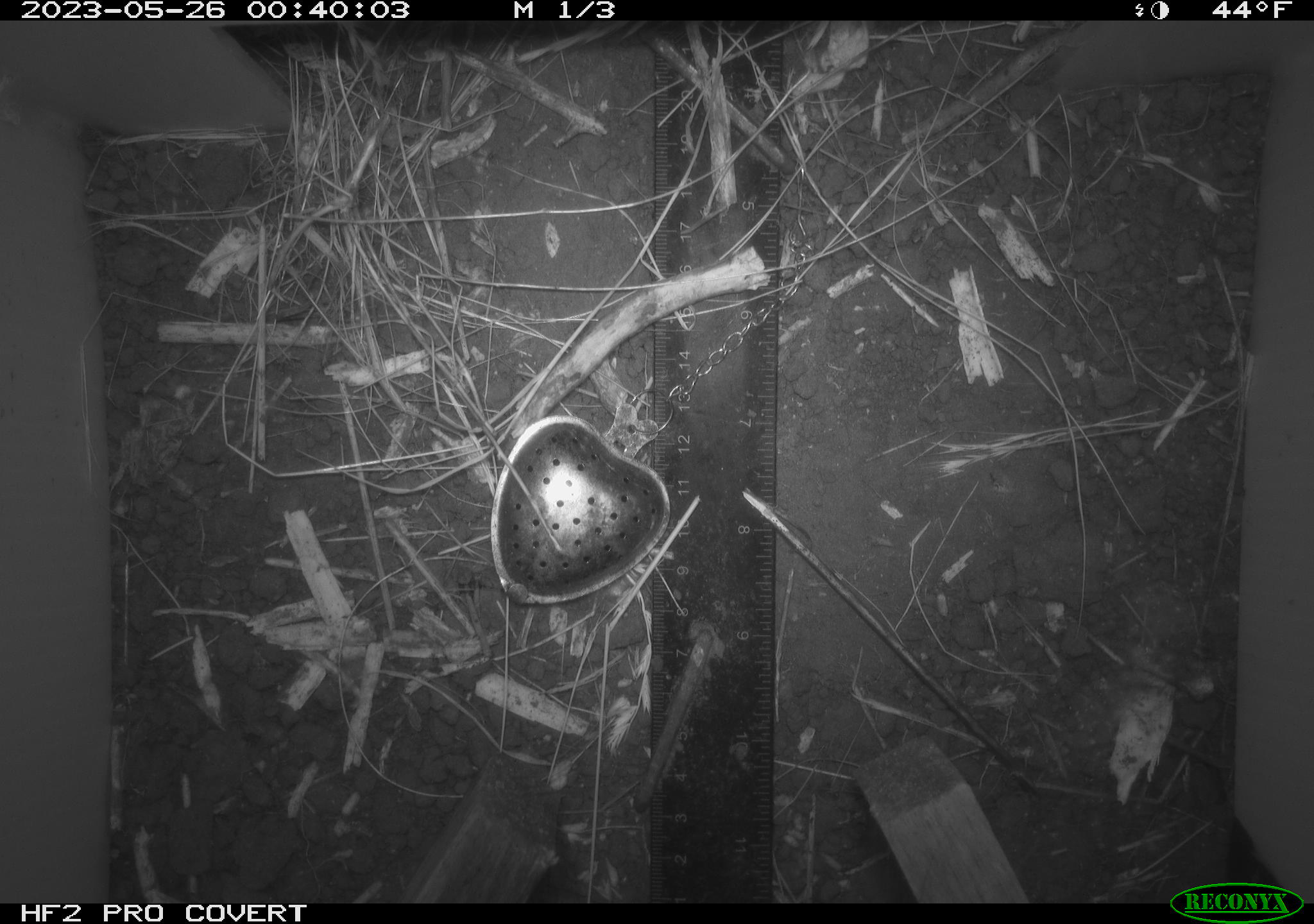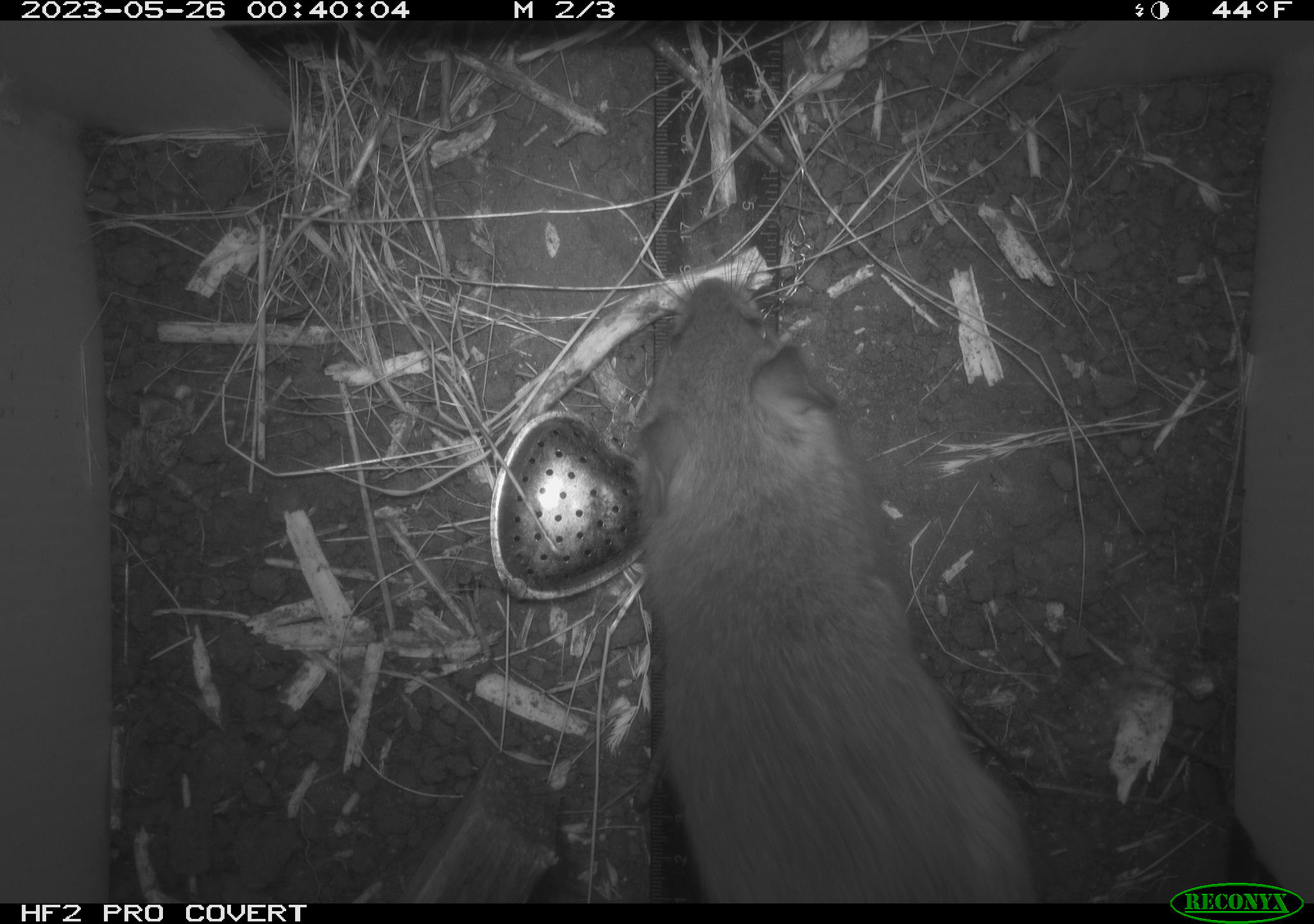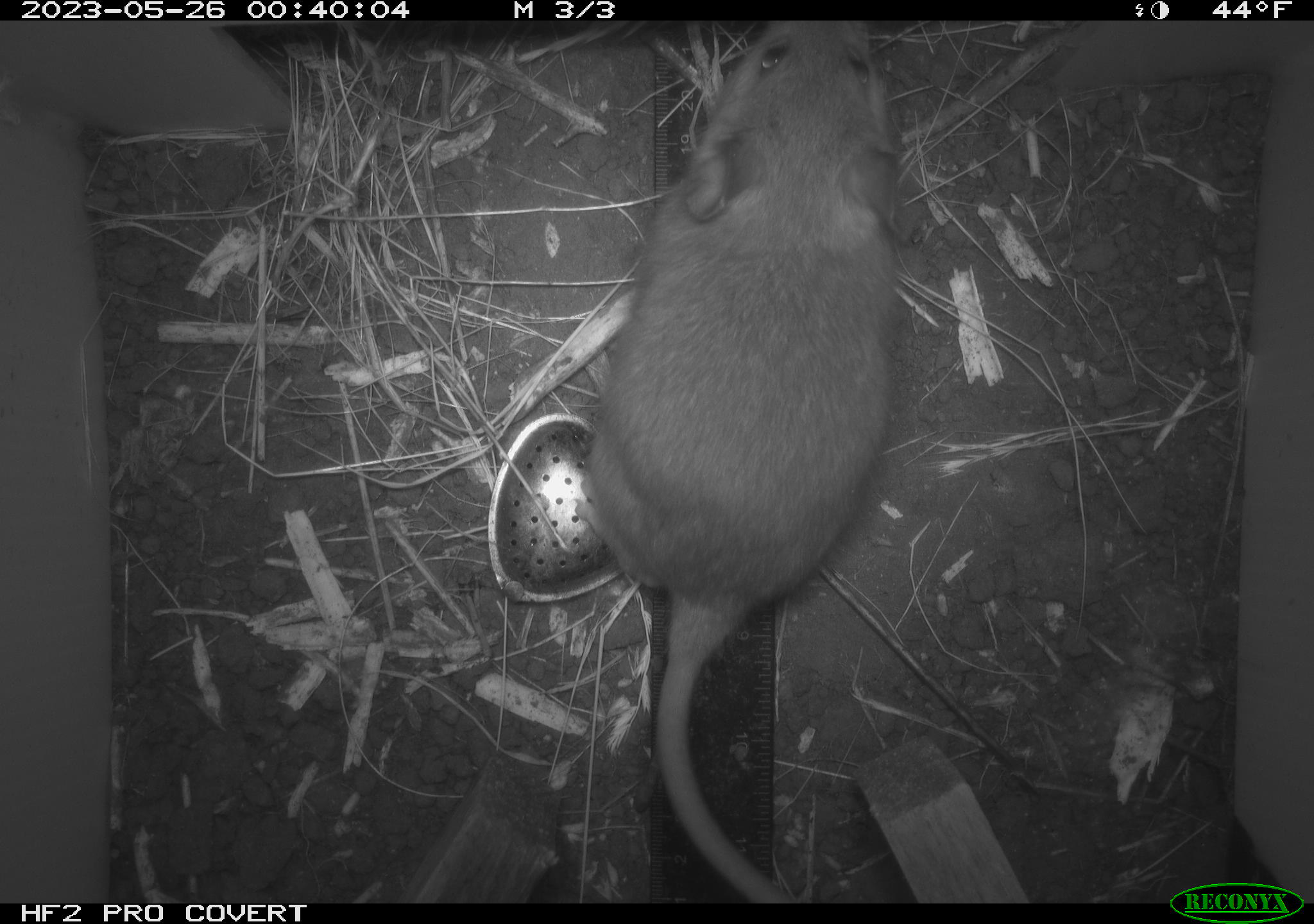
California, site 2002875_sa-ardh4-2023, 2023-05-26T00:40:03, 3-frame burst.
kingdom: Animalia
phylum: Chordata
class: Mammalia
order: Rodentia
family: Cricetidae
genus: Neotoma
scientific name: Neotoma fuscipes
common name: dusky-footed woodrat